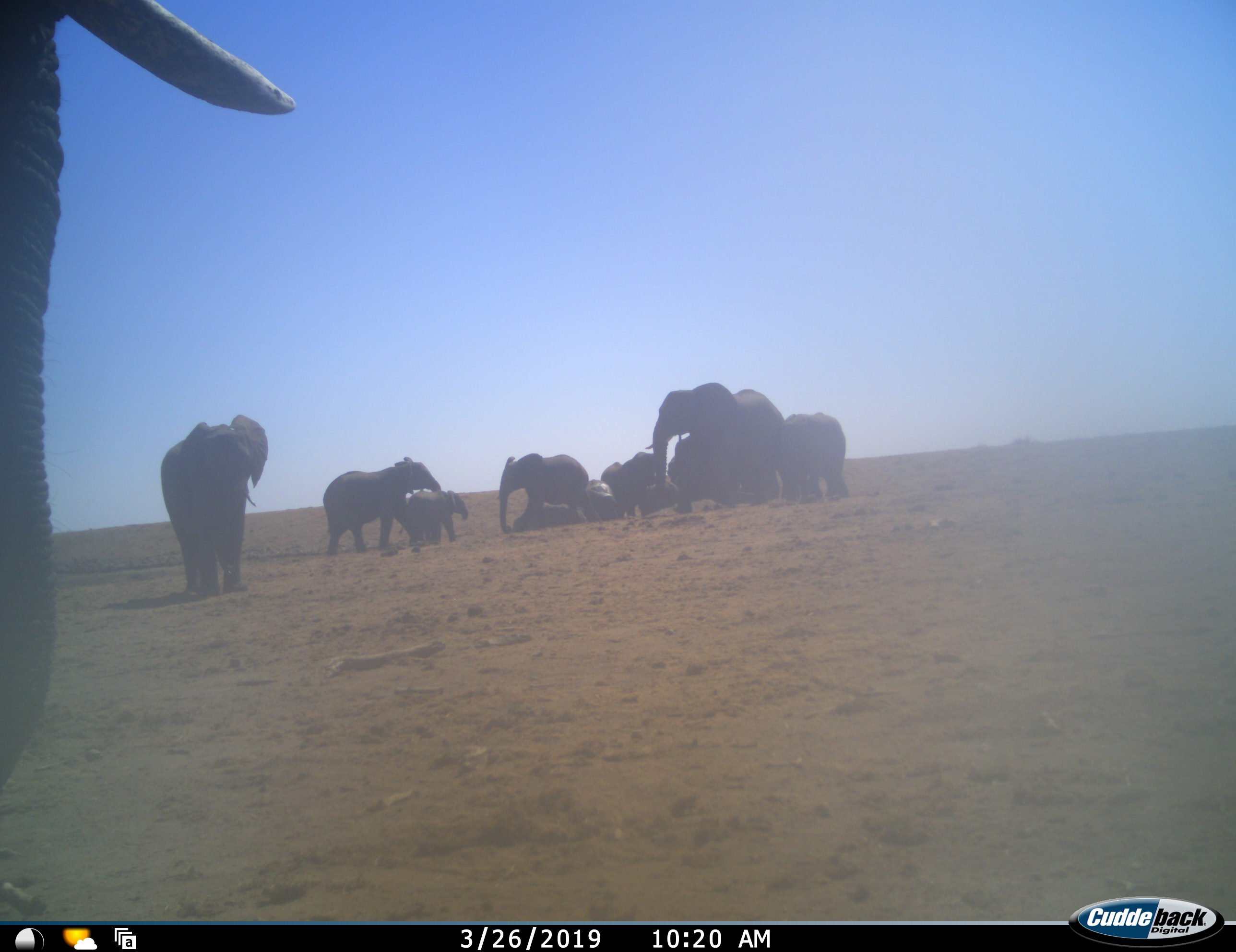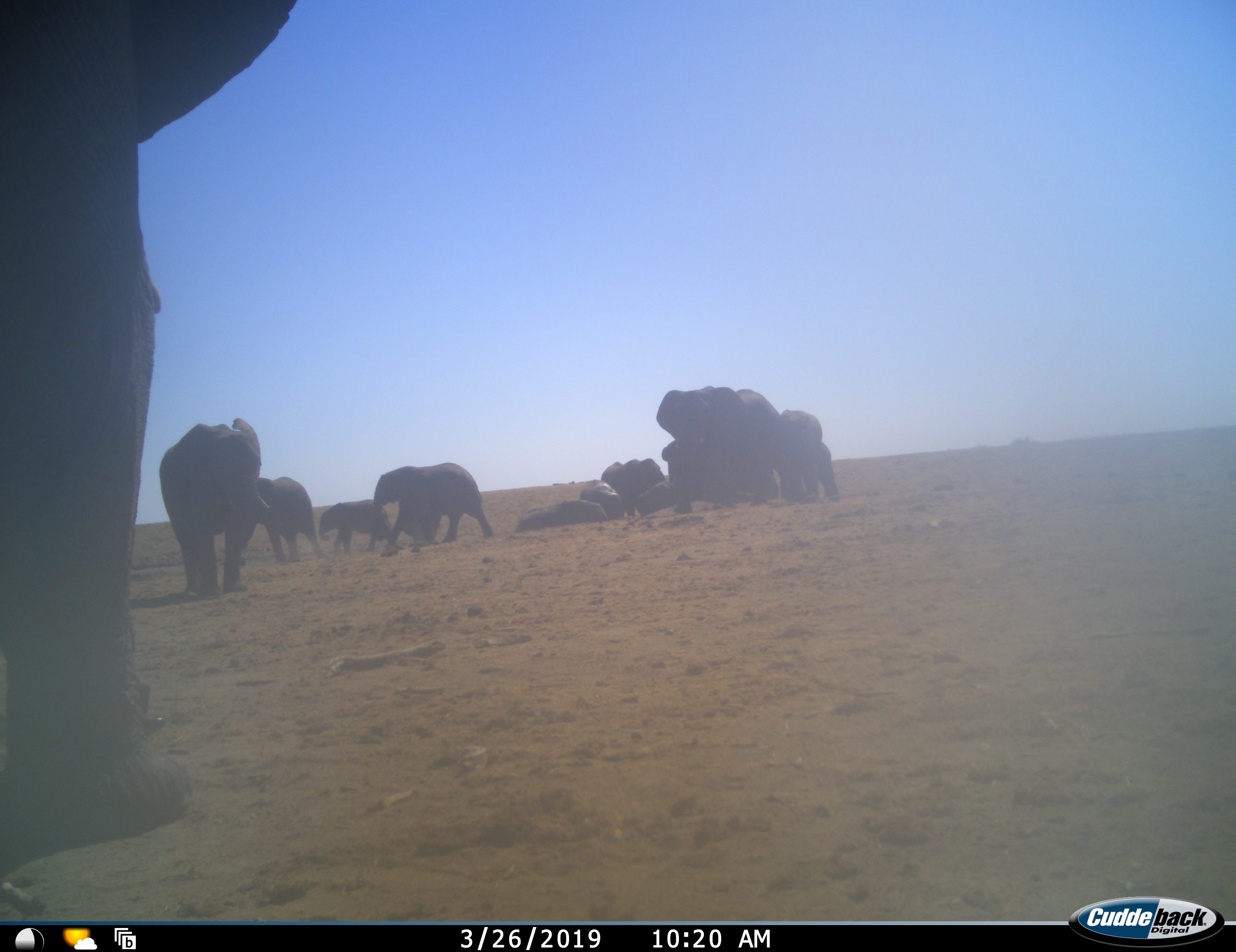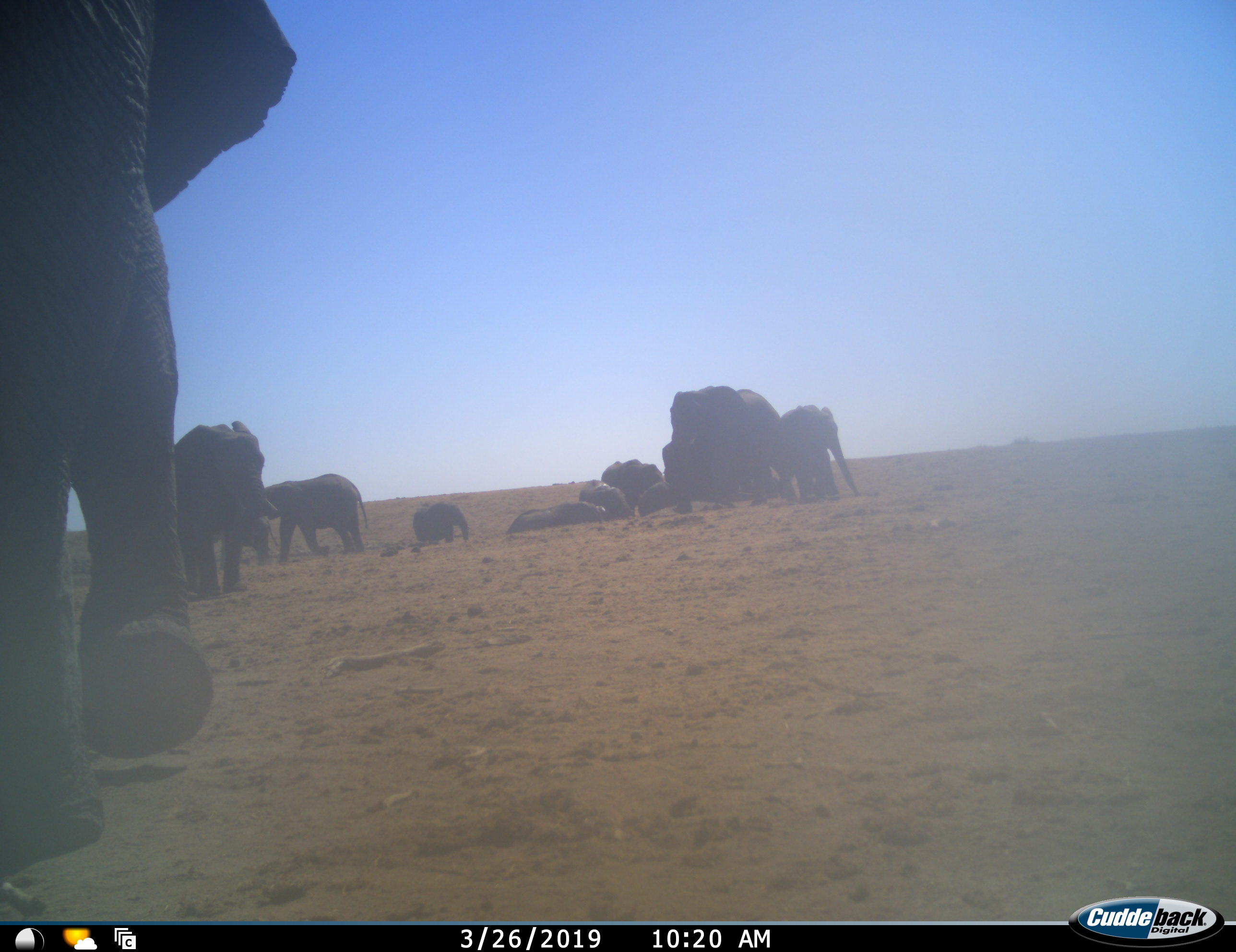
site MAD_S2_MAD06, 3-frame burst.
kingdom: Animalia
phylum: Chordata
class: Mammalia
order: Proboscidea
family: Elephantidae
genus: Loxodonta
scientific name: Loxodonta africana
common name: african bush elephant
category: elephant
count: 11-50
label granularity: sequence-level